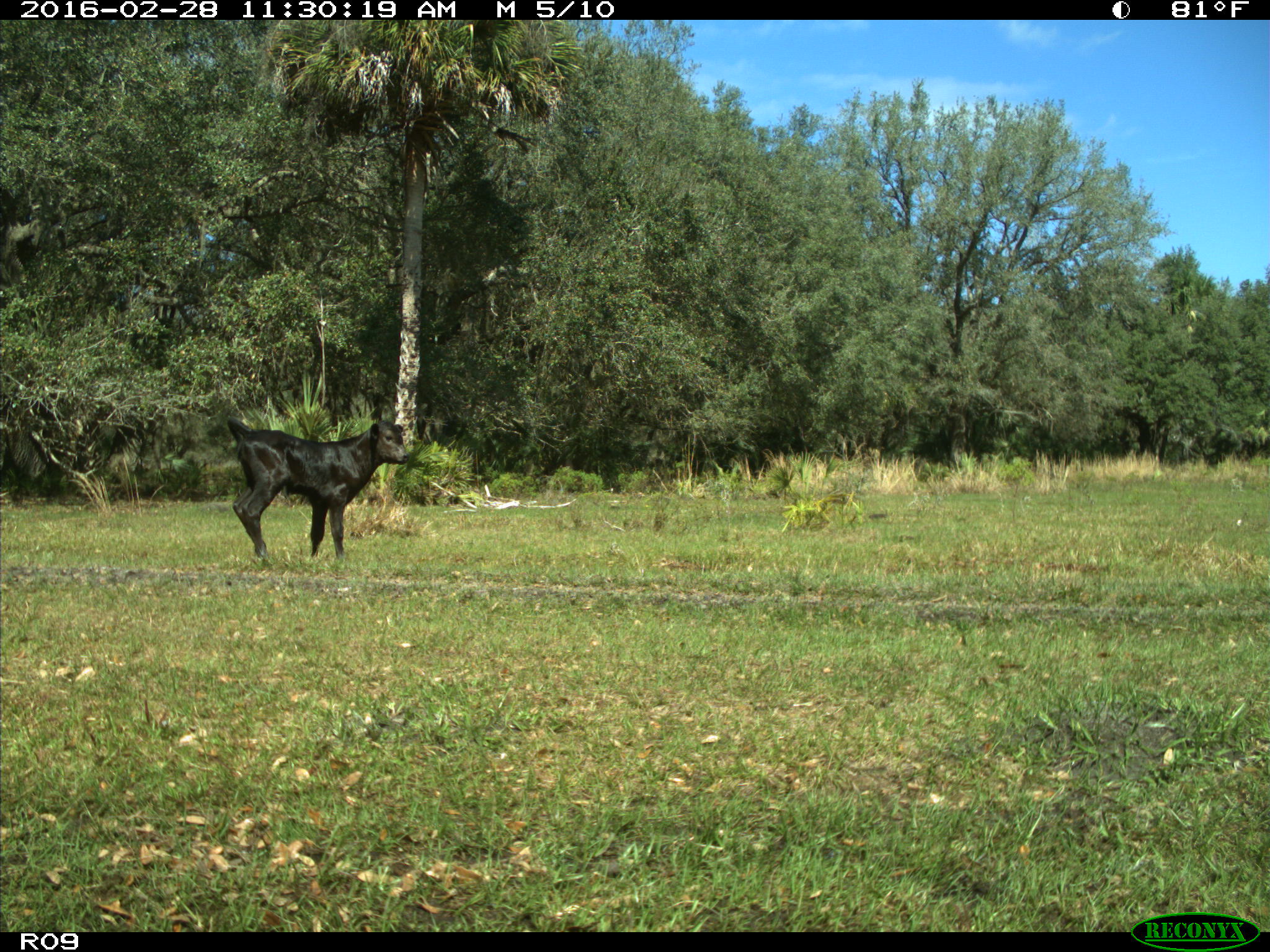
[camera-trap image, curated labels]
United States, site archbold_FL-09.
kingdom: Animalia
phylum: Chordata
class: Mammalia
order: Artiodactyla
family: Bovidae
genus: Bos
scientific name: Bos taurus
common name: domestic cow